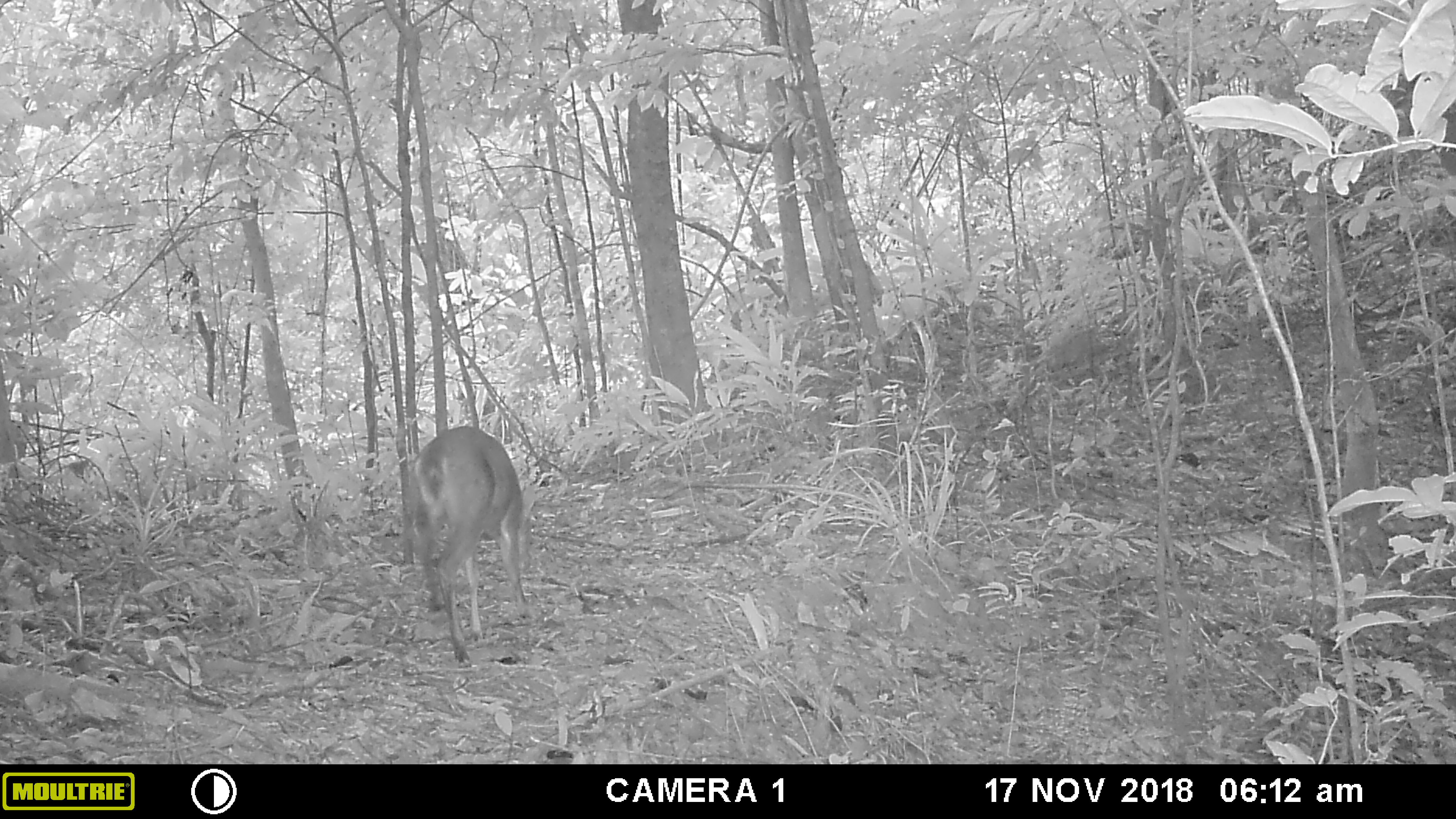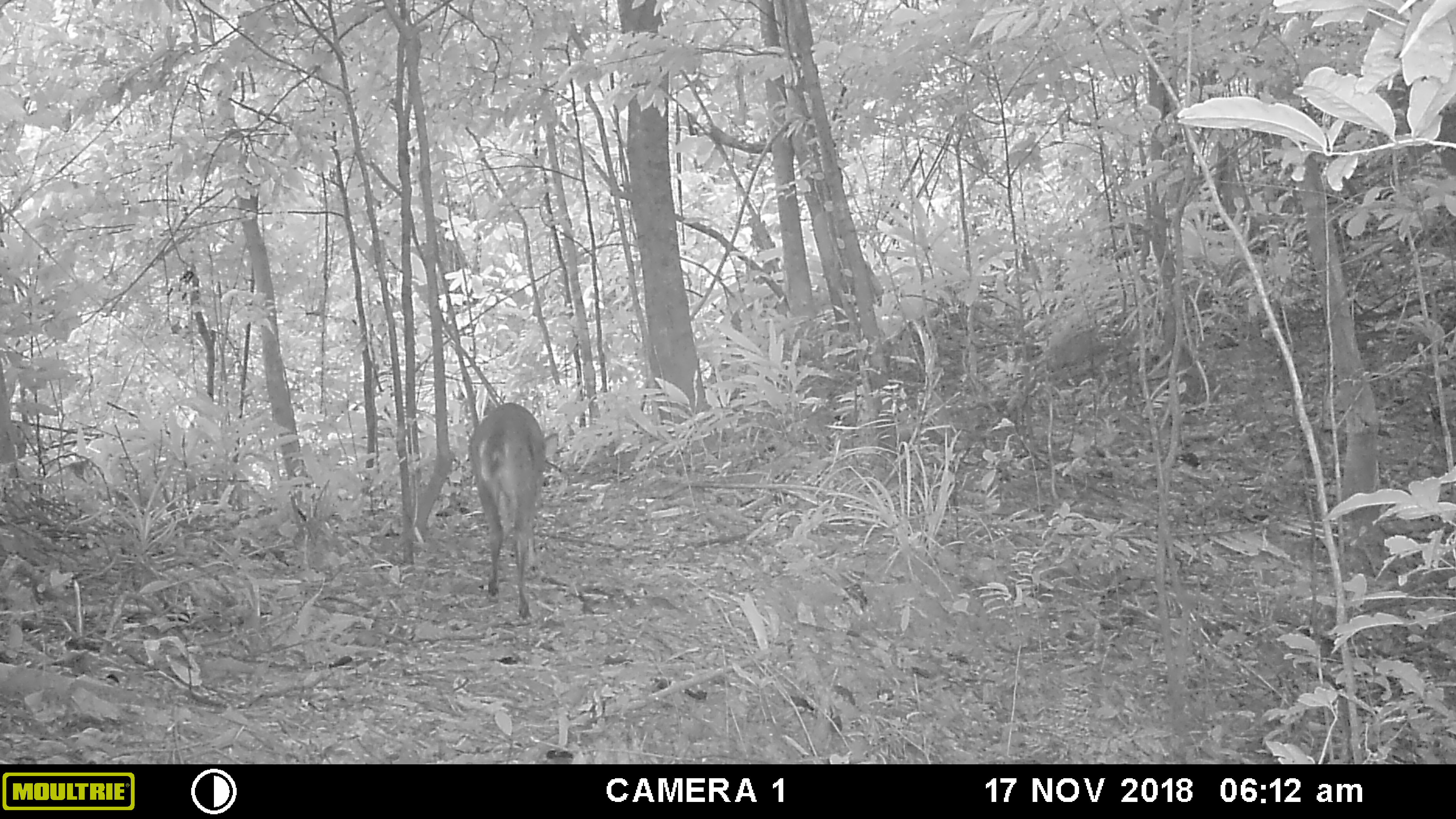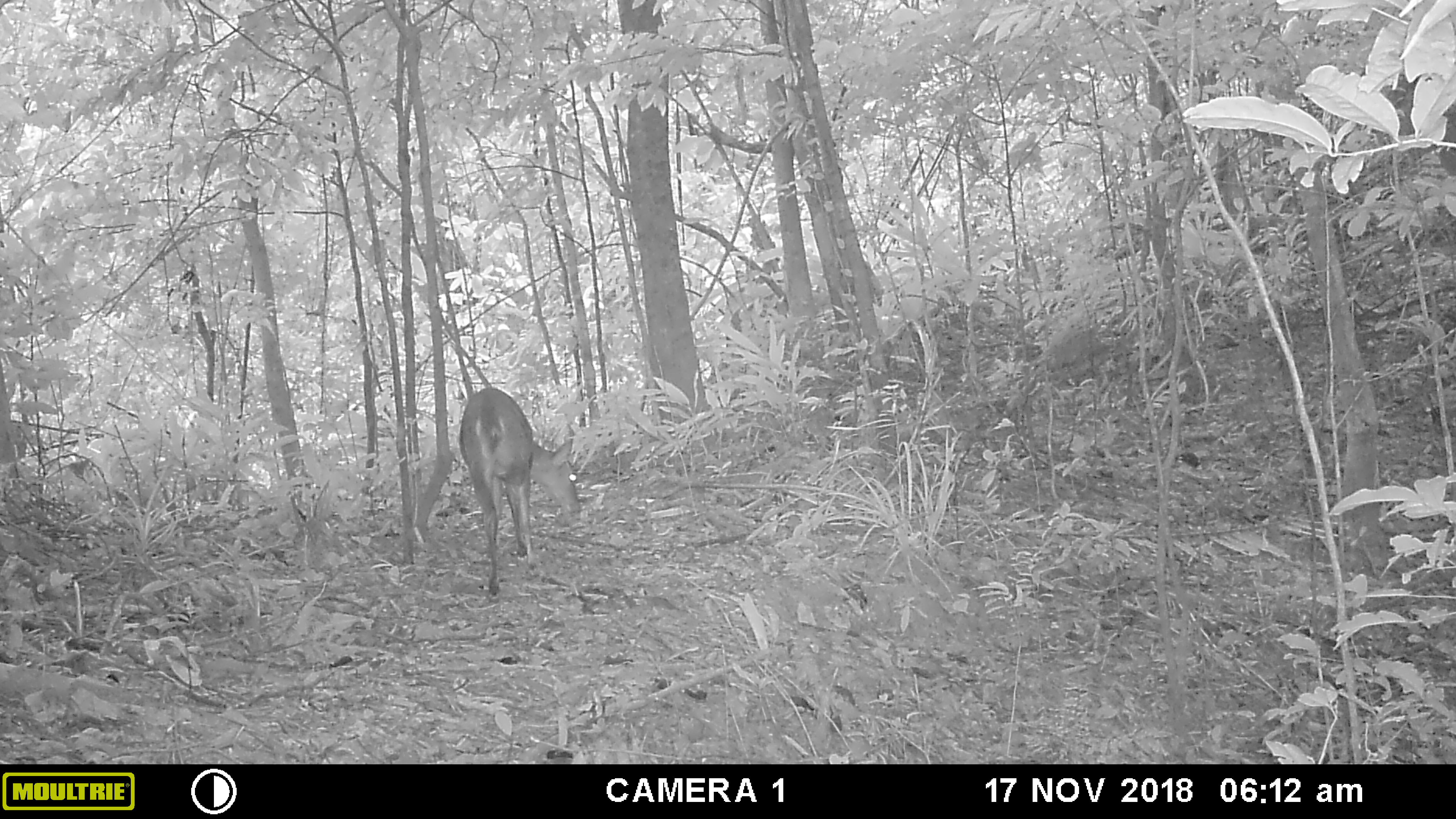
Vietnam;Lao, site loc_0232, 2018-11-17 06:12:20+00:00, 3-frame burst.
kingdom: Animalia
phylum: Chordata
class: Mammalia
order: Artiodactyla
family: Cervidae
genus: Muntiacus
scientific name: Muntiacus vuquangensis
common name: large-antlered muntjac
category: large antlered muntjac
Large antlered muntjac (large-antlered muntjac) (Muntiacus vuquangensis). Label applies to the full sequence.